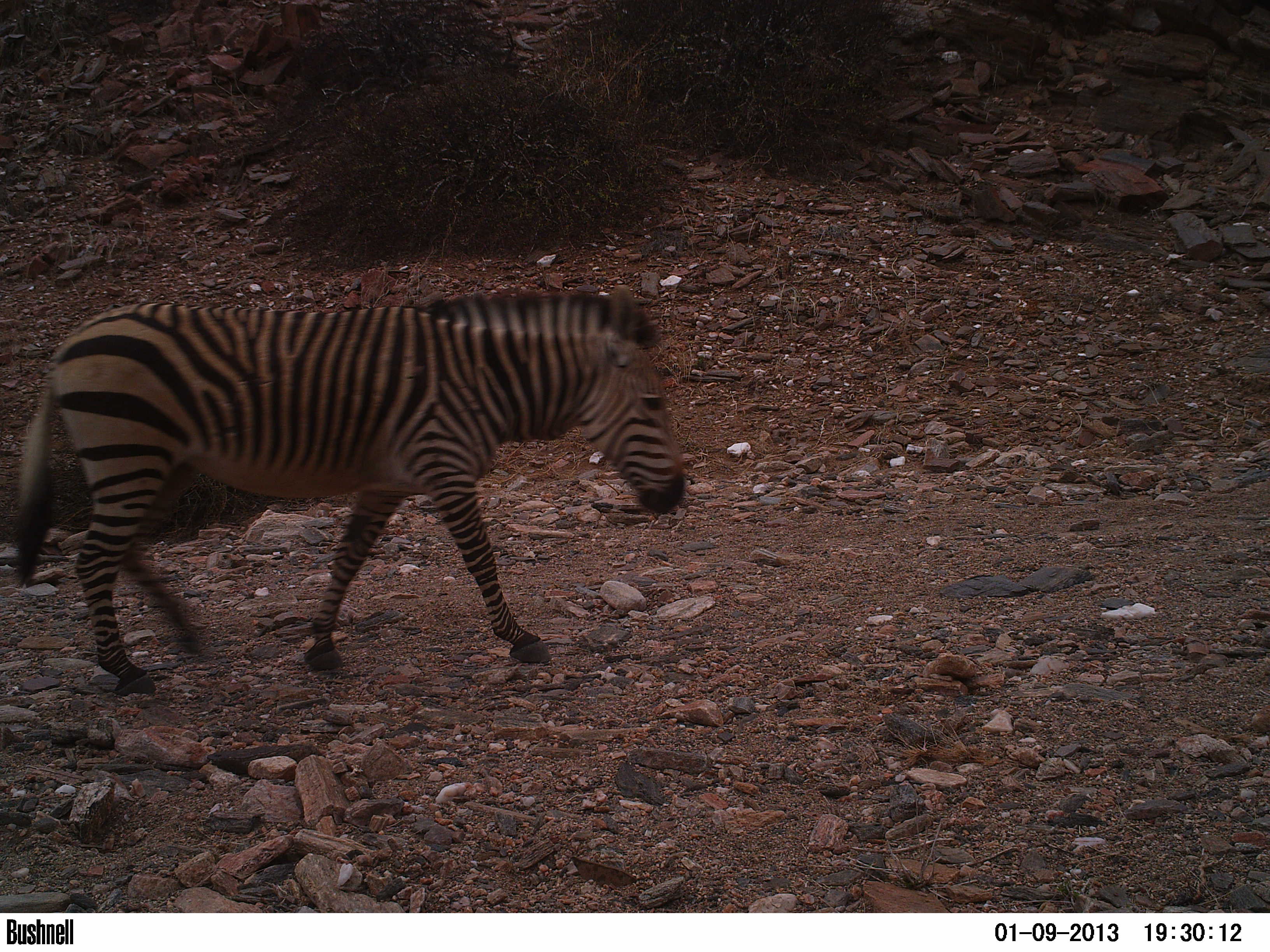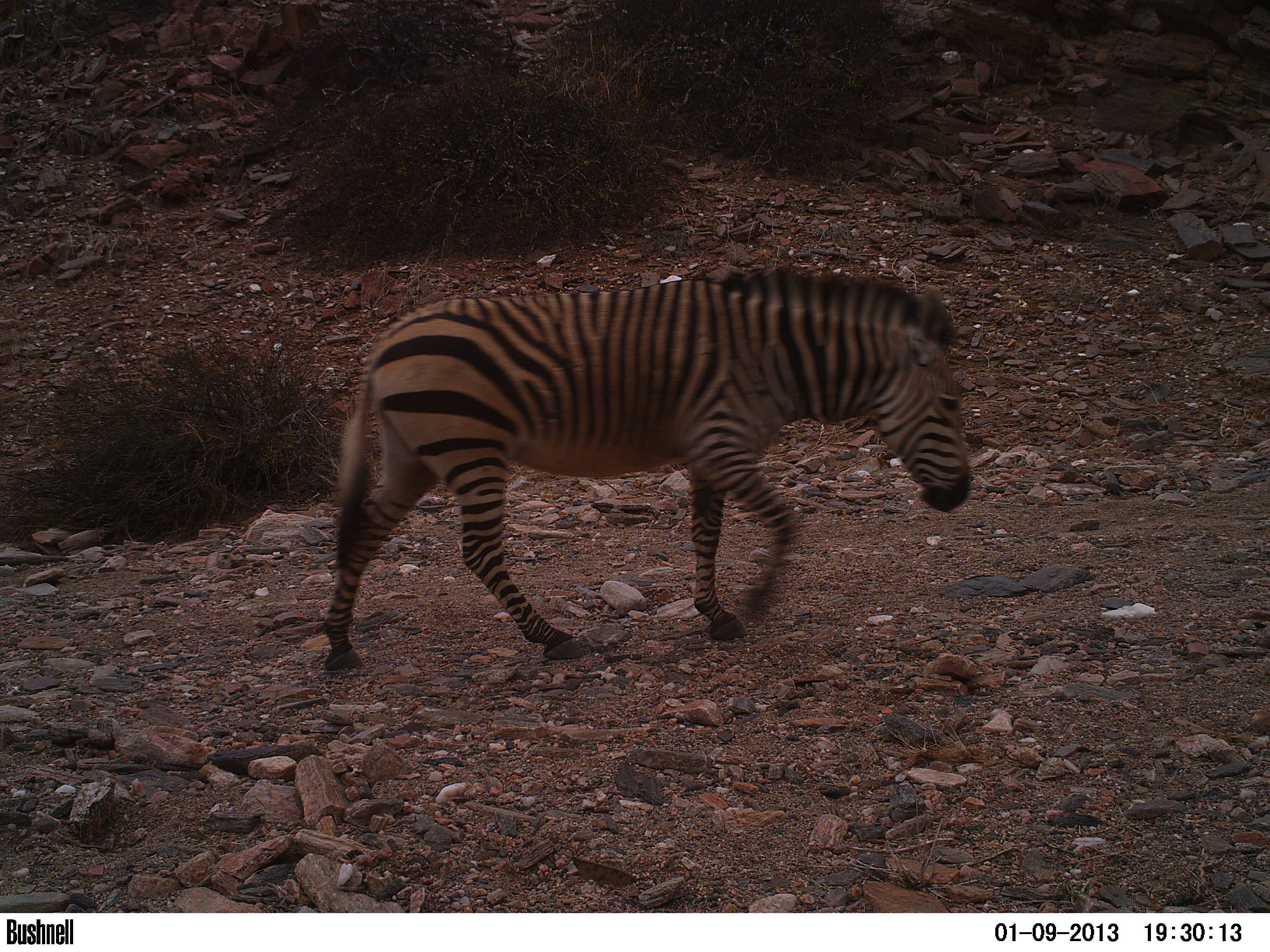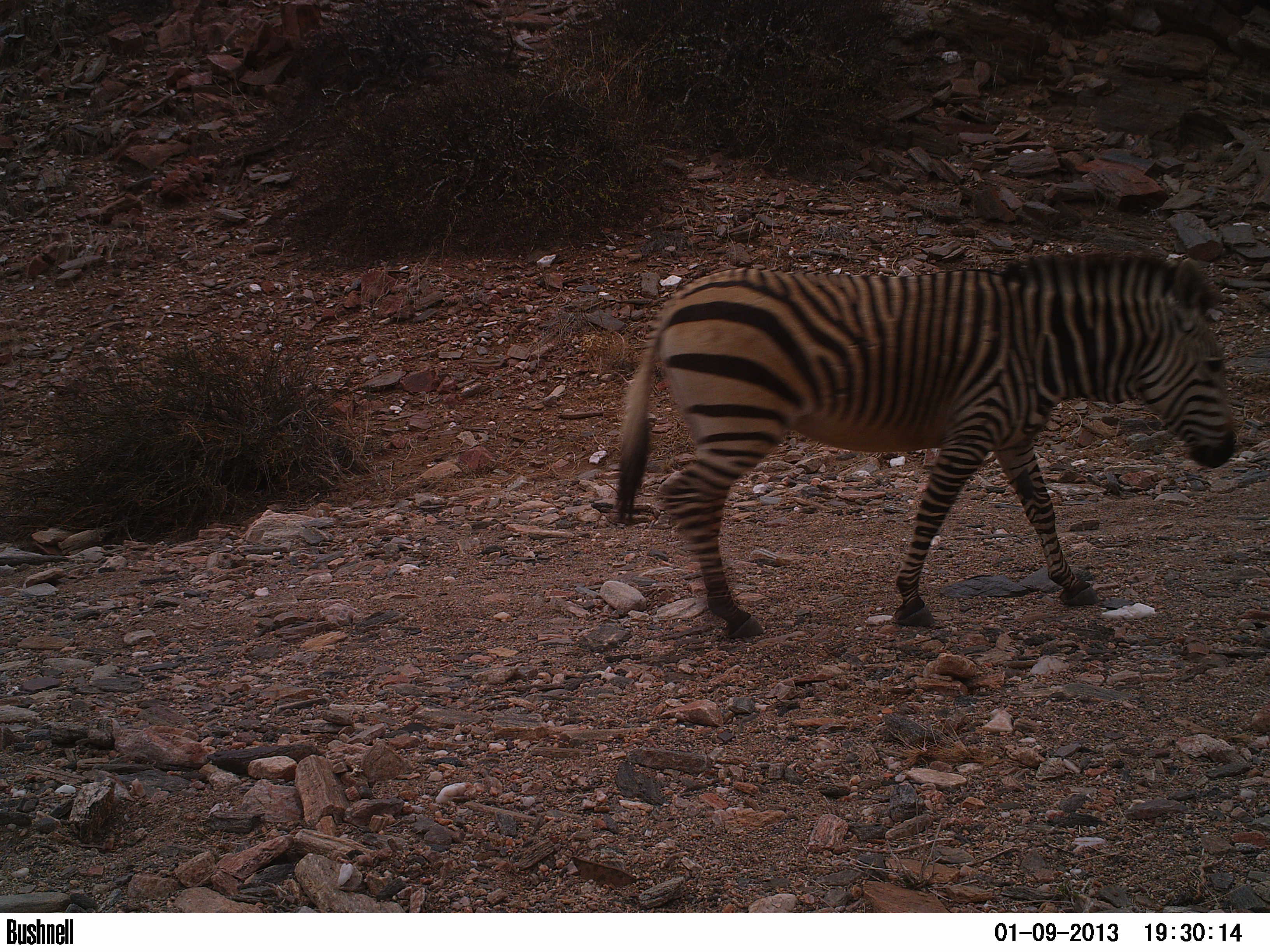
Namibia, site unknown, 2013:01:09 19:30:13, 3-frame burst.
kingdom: Animalia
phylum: Chordata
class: Mammalia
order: Perissodactyla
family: Equidae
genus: Equus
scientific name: Equus zebra hartmannae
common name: hartmann's mountain zebra